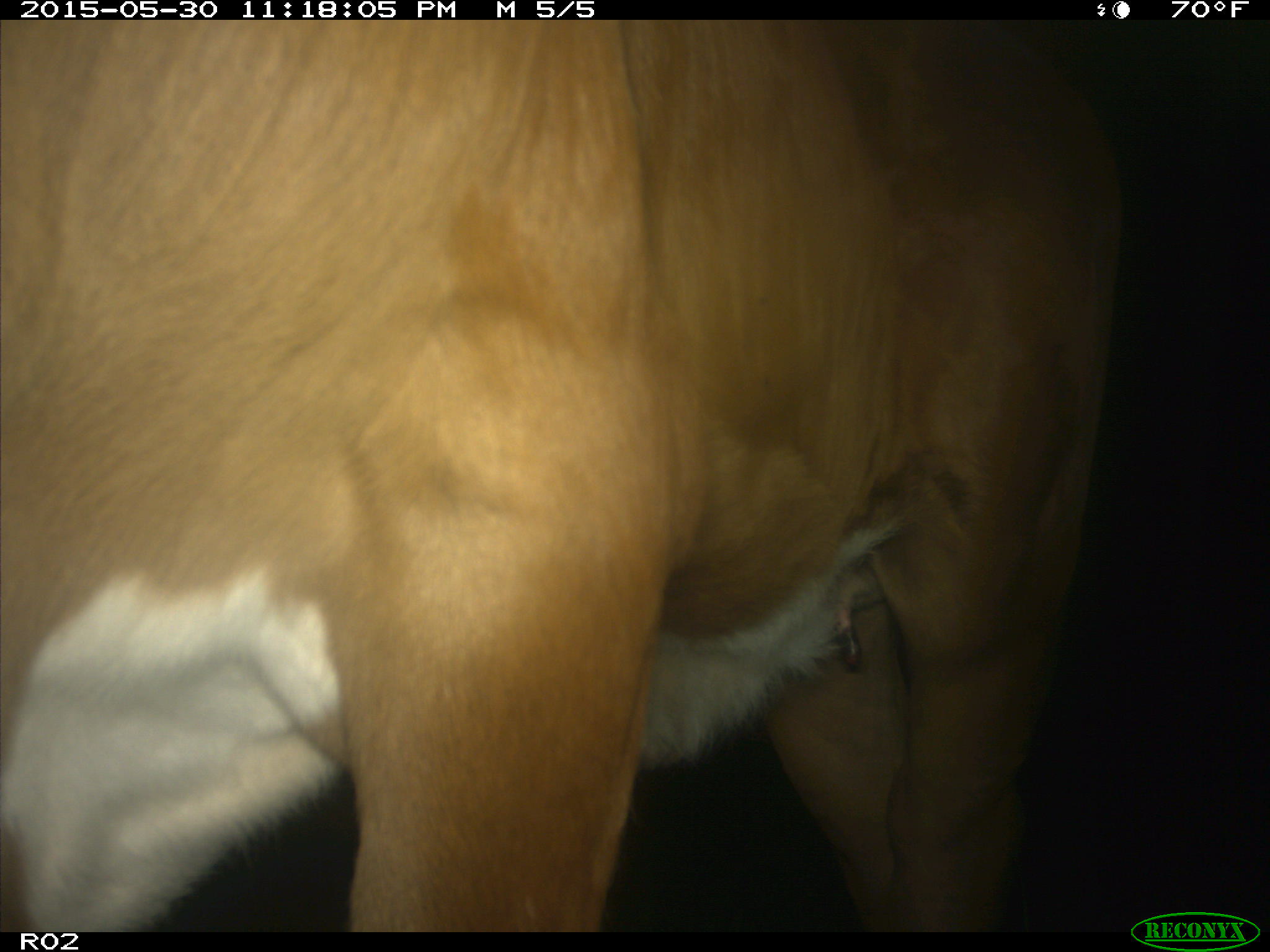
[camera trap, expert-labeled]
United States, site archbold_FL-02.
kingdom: Animalia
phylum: Chordata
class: Mammalia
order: Artiodactyla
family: Bovidae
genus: Bos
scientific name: Bos taurus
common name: domestic cow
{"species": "Bos taurus (domestic cow)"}